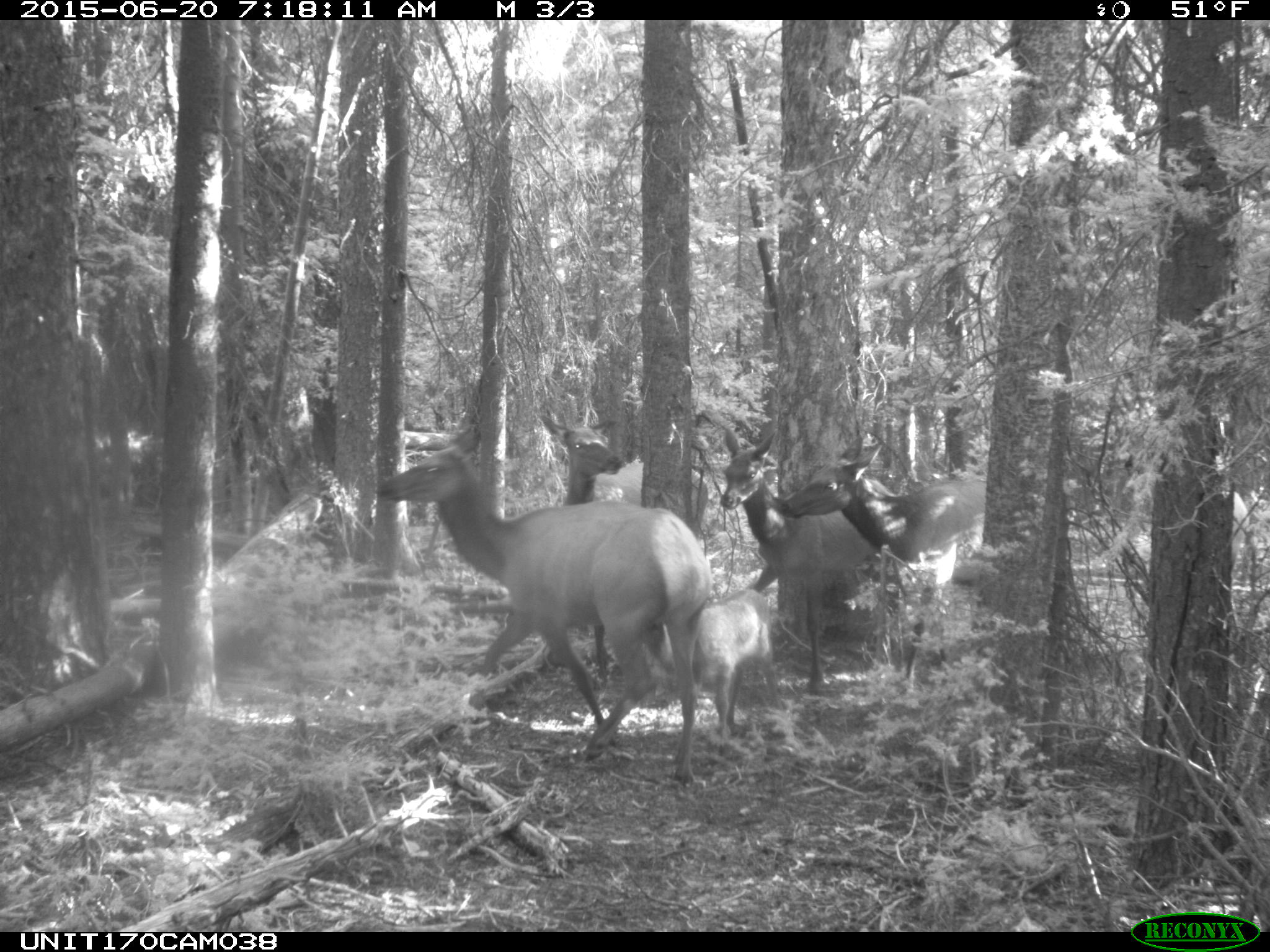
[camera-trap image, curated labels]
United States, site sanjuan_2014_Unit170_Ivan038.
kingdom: Animalia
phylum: Chordata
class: Mammalia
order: Artiodactyla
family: Cervidae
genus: Cervus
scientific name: Cervus elaphus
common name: red deer